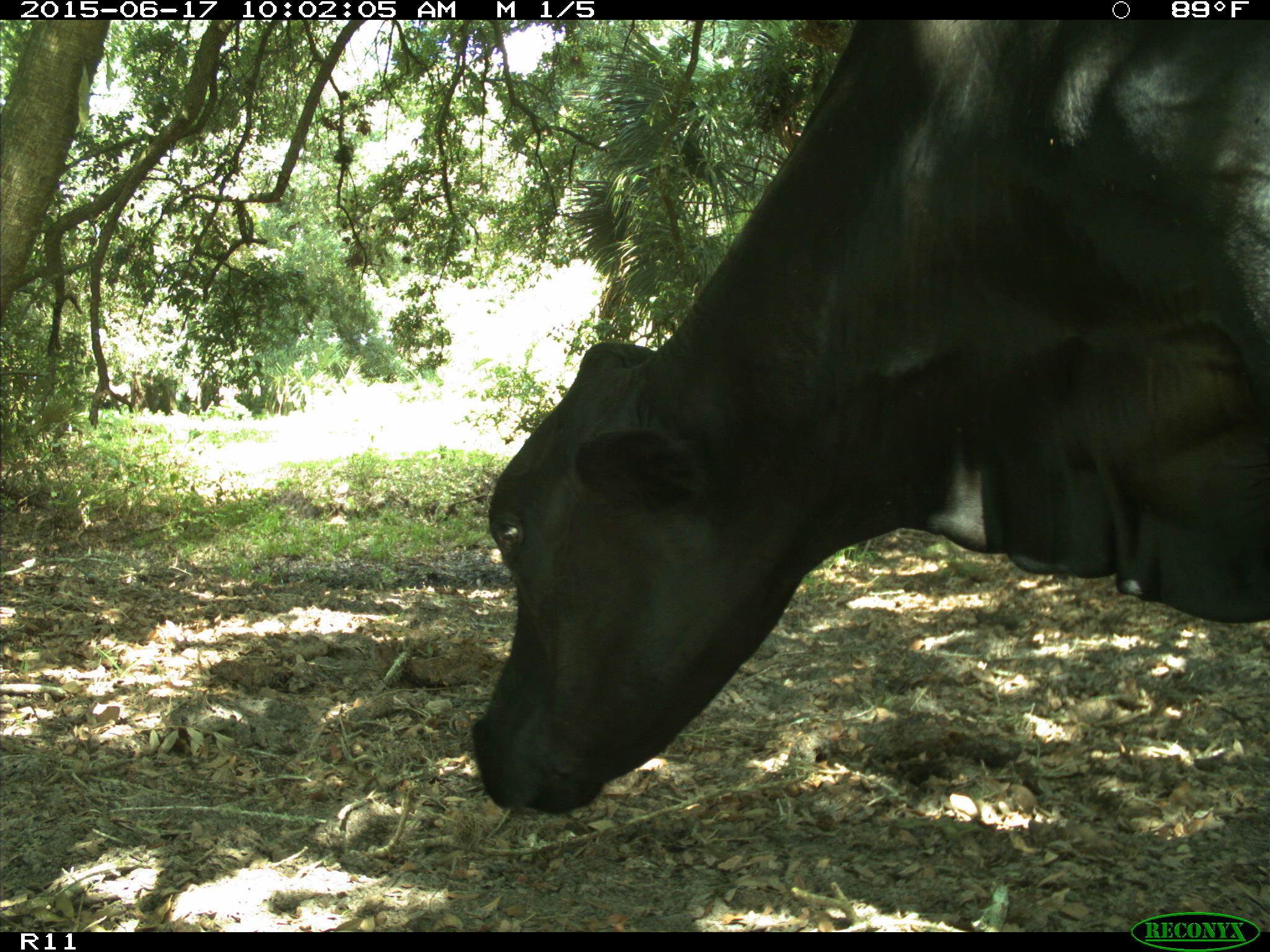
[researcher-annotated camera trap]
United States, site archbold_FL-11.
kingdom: Animalia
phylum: Chordata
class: Mammalia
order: Artiodactyla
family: Bovidae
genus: Bos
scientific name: Bos taurus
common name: domestic cow